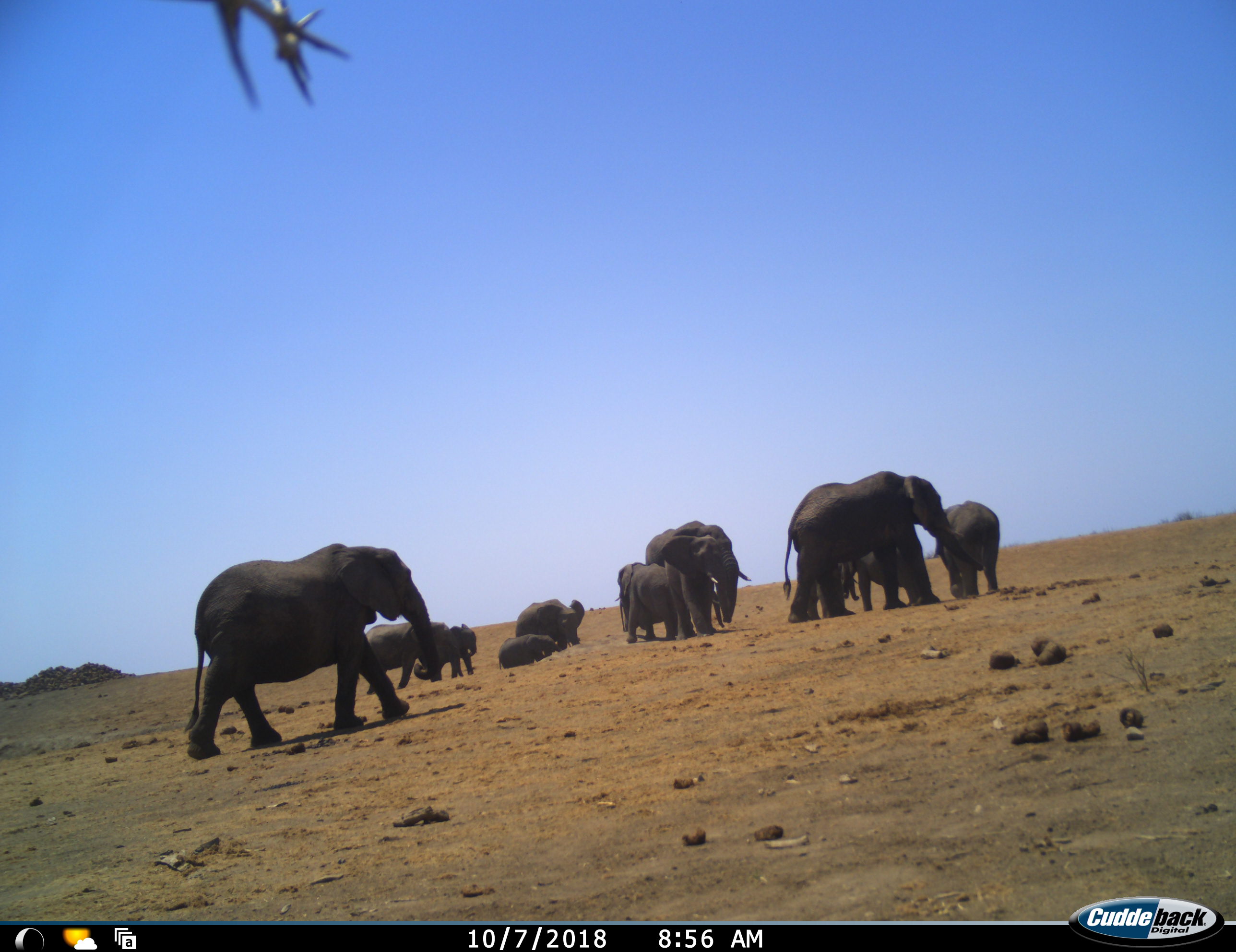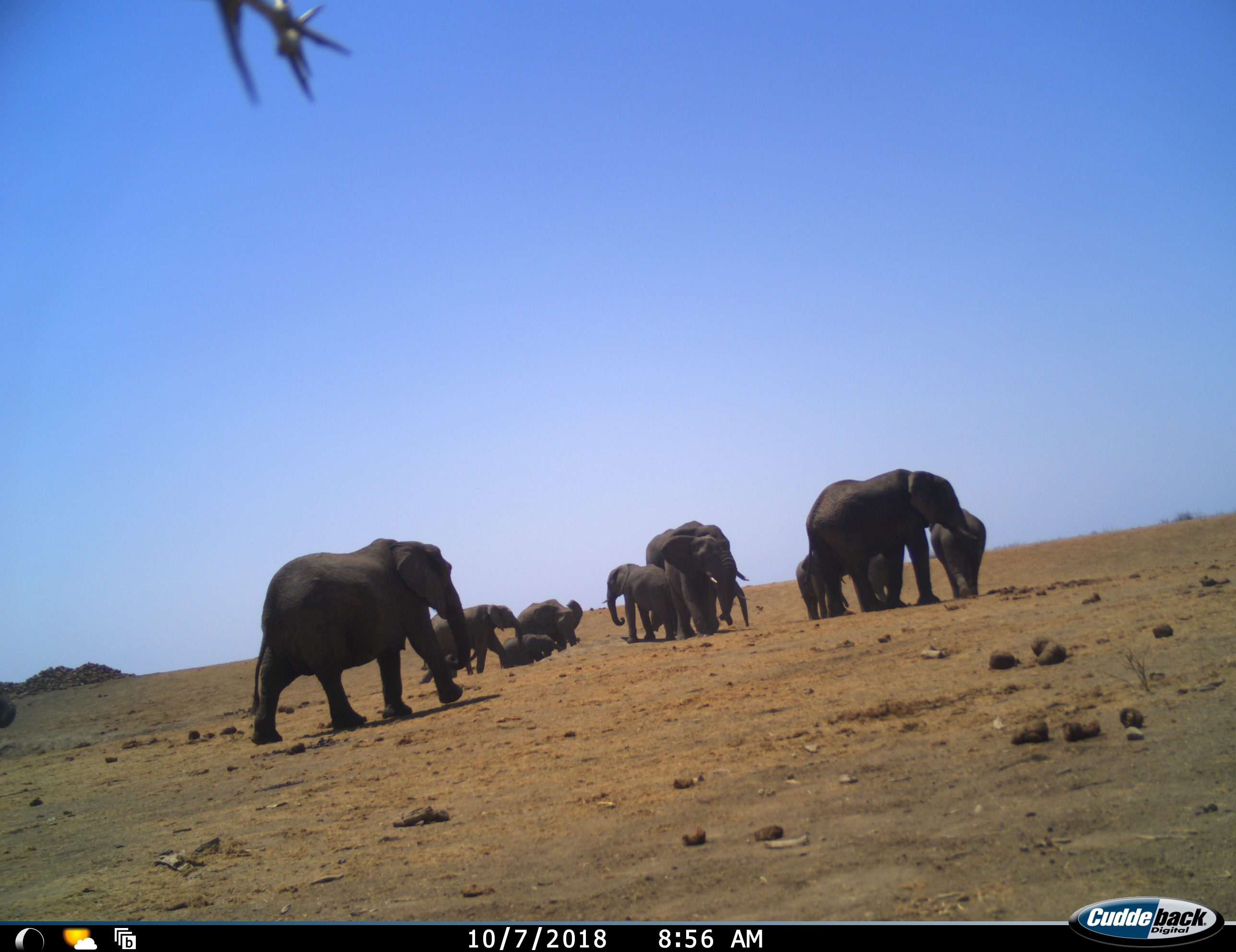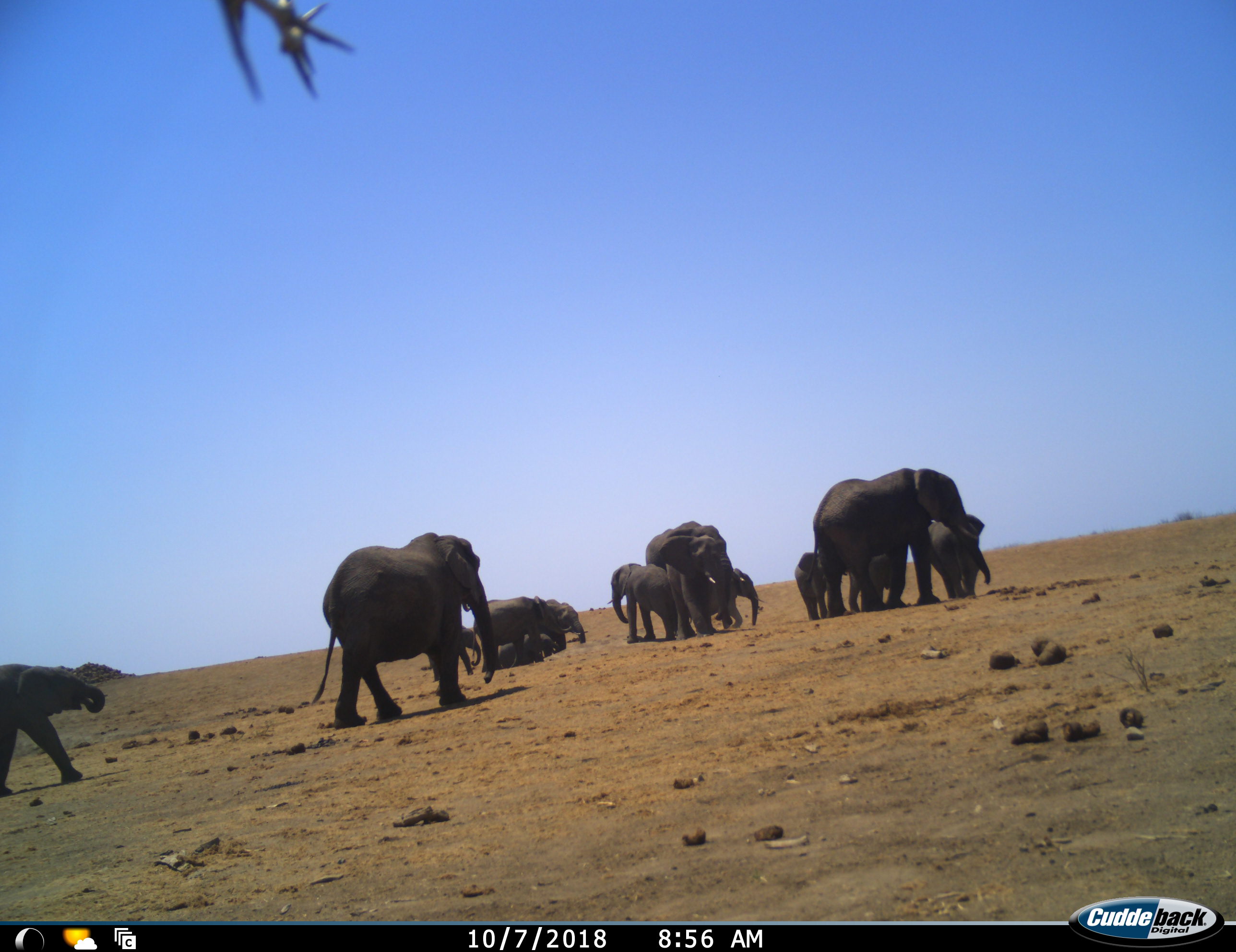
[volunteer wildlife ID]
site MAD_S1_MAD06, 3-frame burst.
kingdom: Animalia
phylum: Chordata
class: Mammalia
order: Proboscidea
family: Elephantidae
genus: Loxodonta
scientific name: Loxodonta africana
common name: african bush elephant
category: elephant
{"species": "elephant (african bush elephant) (Loxodonta africana)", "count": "11-50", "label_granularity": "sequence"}